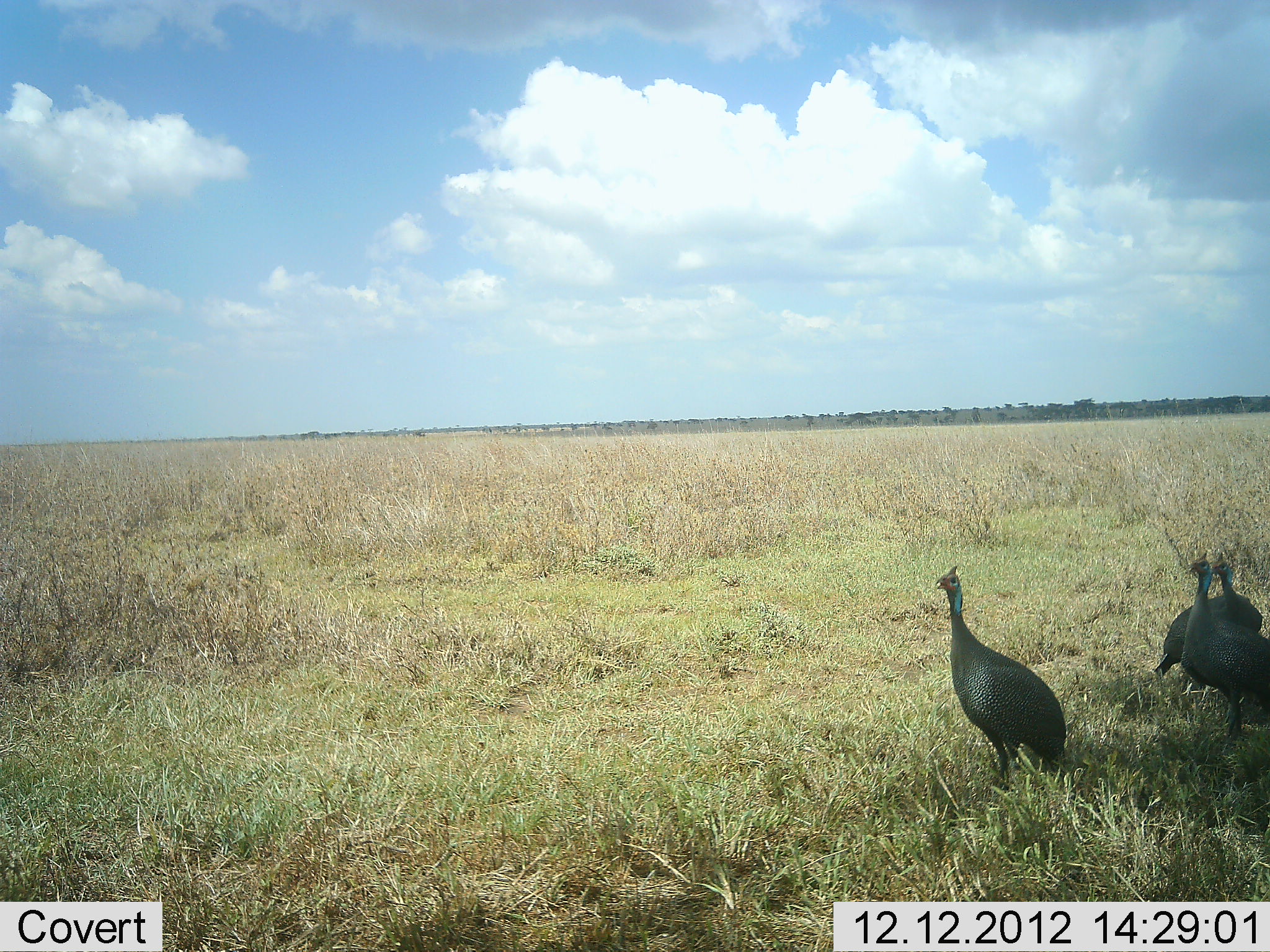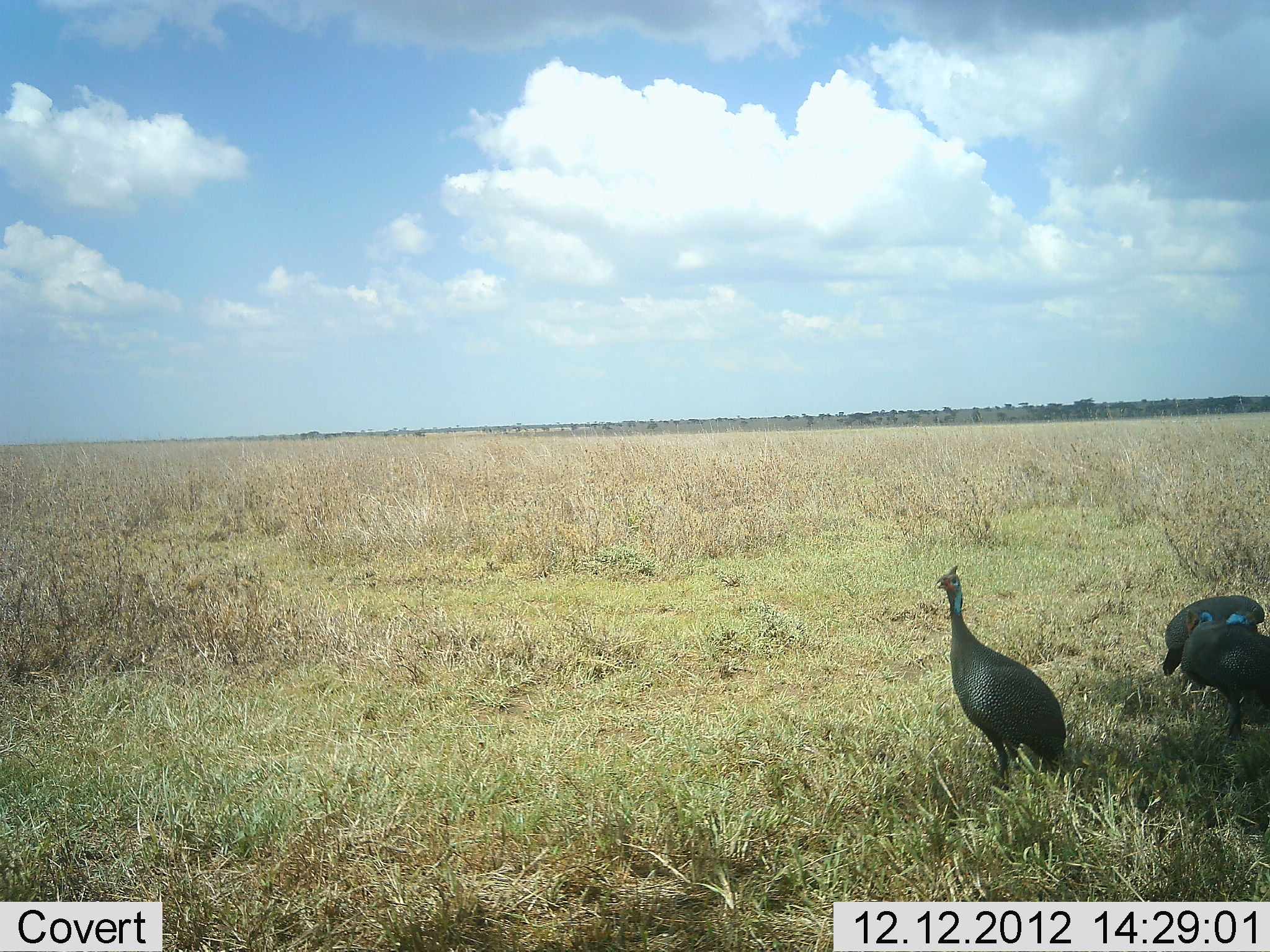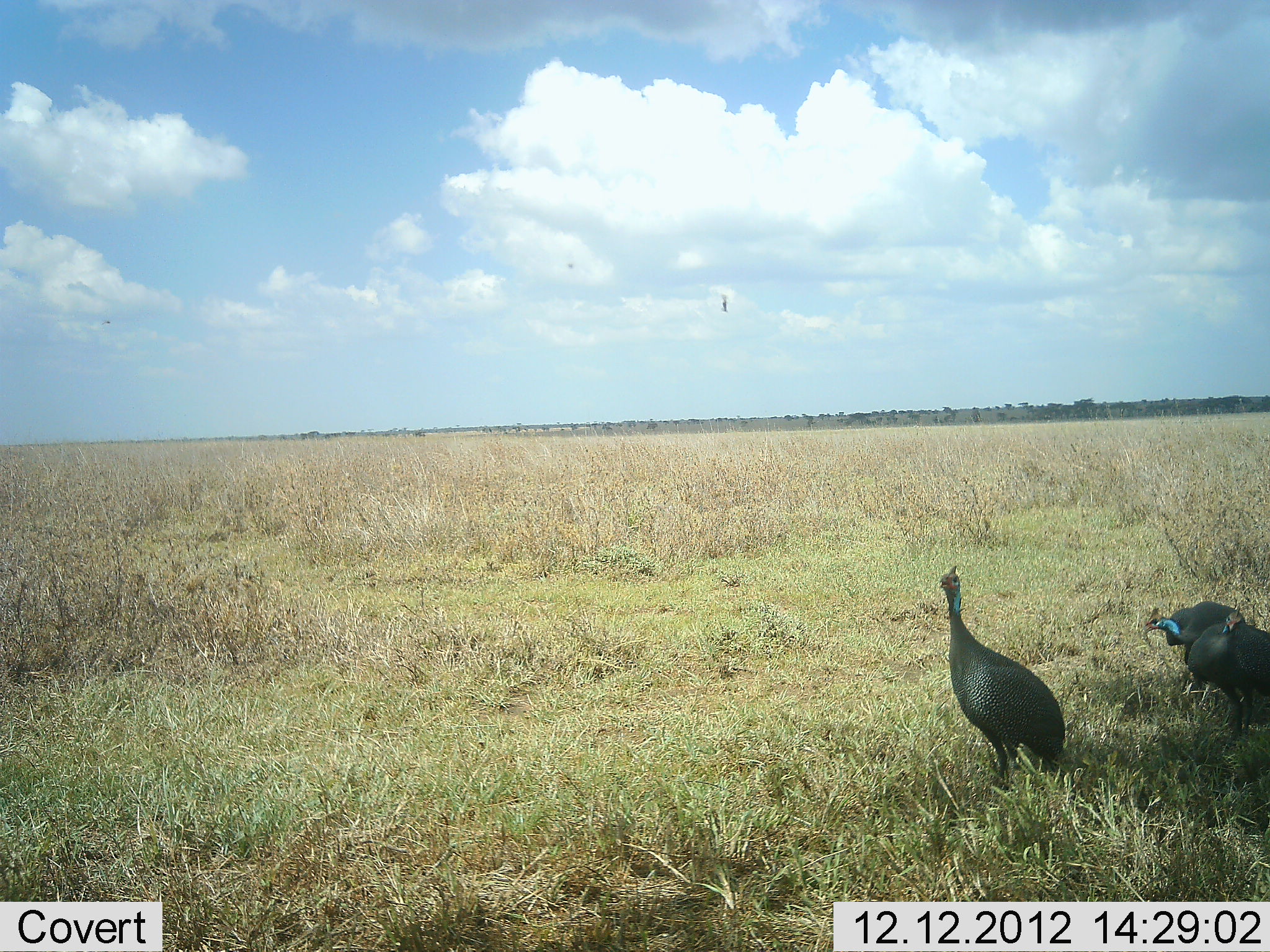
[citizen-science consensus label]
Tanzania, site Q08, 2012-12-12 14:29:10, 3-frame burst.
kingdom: Animalia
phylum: Chordata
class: Aves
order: Galliformes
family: Numididae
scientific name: Numididae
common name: guinea fowl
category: guineafowl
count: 3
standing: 83%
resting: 0%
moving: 8%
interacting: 4%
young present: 0%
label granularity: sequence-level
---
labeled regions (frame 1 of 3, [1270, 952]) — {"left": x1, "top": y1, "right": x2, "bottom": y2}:
animal: {"left": 933, "top": 564, "right": 1070, "bottom": 792}; {"left": 1144, "top": 551, "right": 1266, "bottom": 701}; {"left": 1180, "top": 548, "right": 1270, "bottom": 741}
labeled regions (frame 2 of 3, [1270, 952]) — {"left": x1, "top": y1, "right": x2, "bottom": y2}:
animal: {"left": 933, "top": 566, "right": 1069, "bottom": 793}; {"left": 1181, "top": 608, "right": 1270, "bottom": 742}; {"left": 1162, "top": 594, "right": 1268, "bottom": 678}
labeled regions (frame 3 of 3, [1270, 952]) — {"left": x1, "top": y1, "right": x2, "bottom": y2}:
animal: {"left": 937, "top": 564, "right": 1066, "bottom": 784}; {"left": 1184, "top": 604, "right": 1270, "bottom": 744}; {"left": 1143, "top": 600, "right": 1247, "bottom": 698}